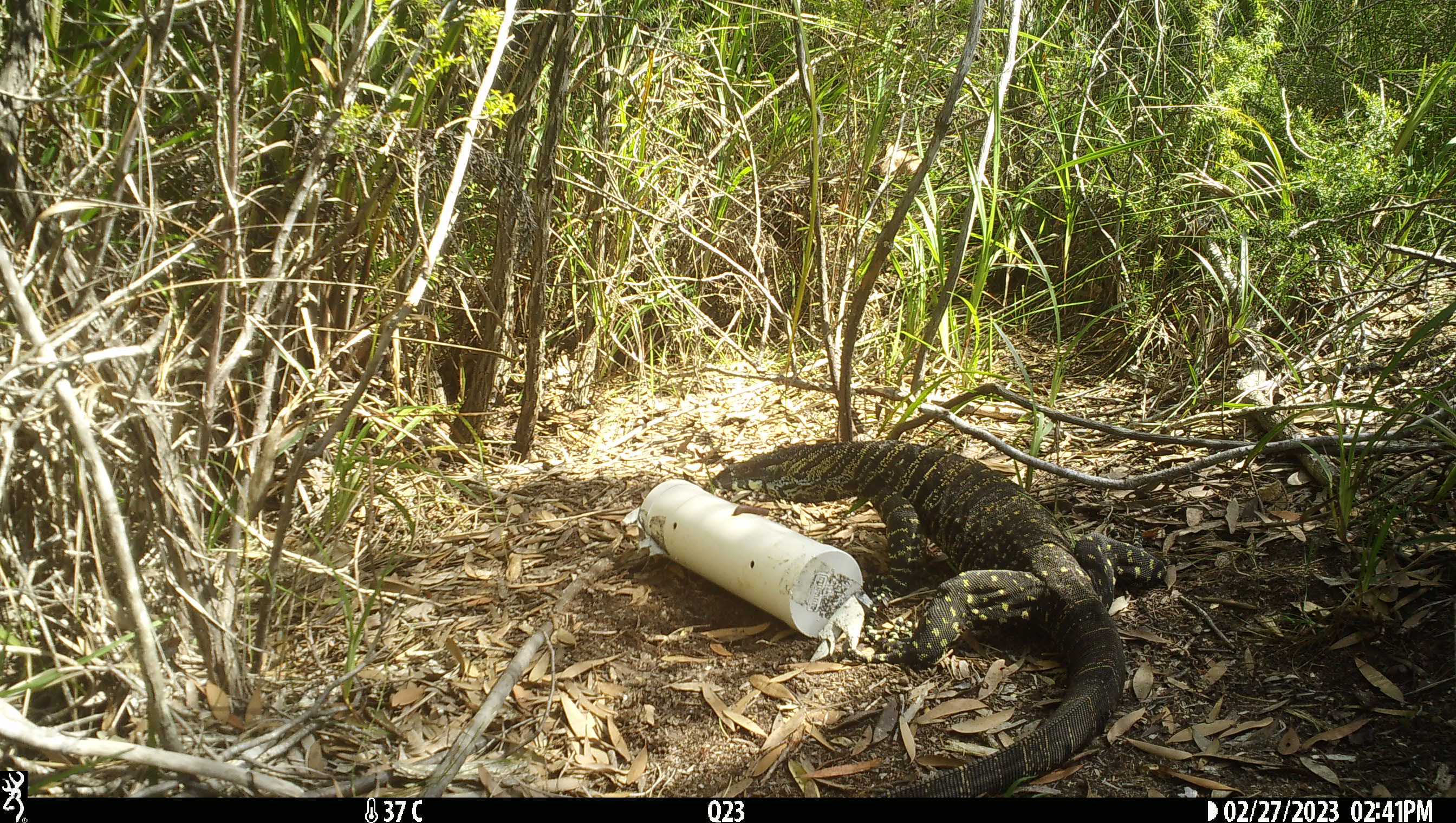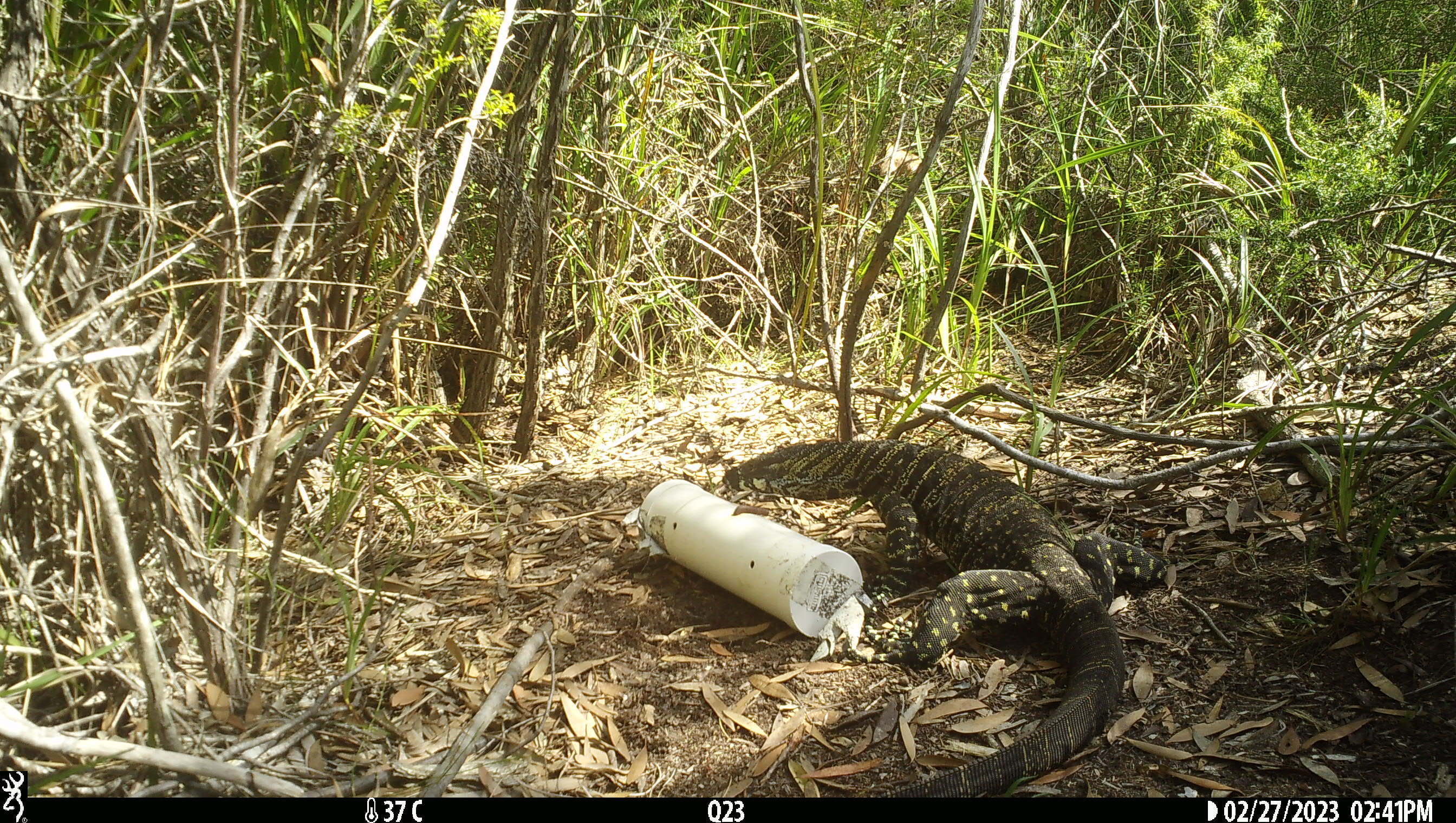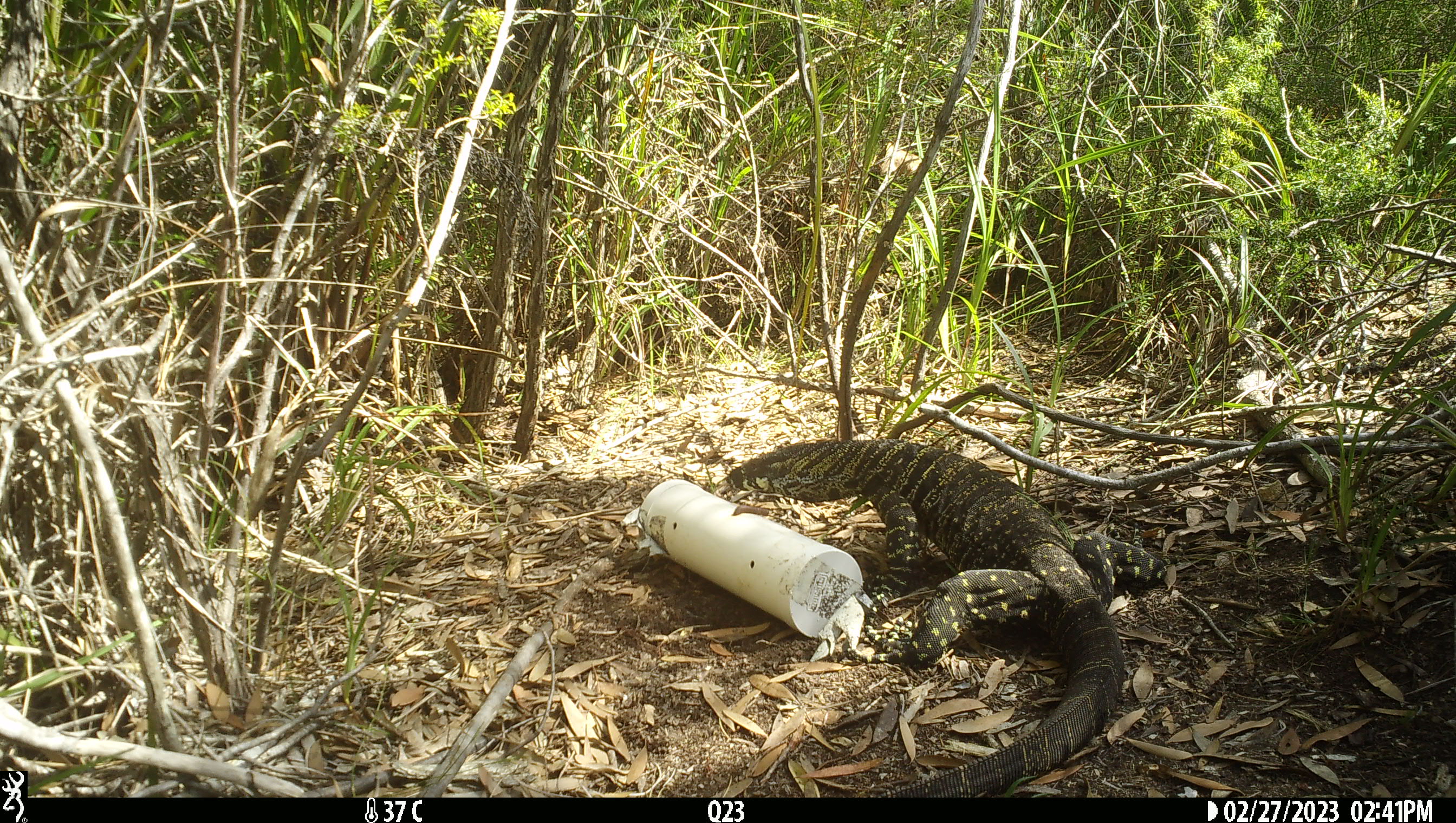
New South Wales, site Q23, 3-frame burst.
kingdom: Animalia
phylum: Chordata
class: Reptilia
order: Squamata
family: Varanidae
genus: Varanus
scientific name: Varanus varius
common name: lace monitor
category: goanna